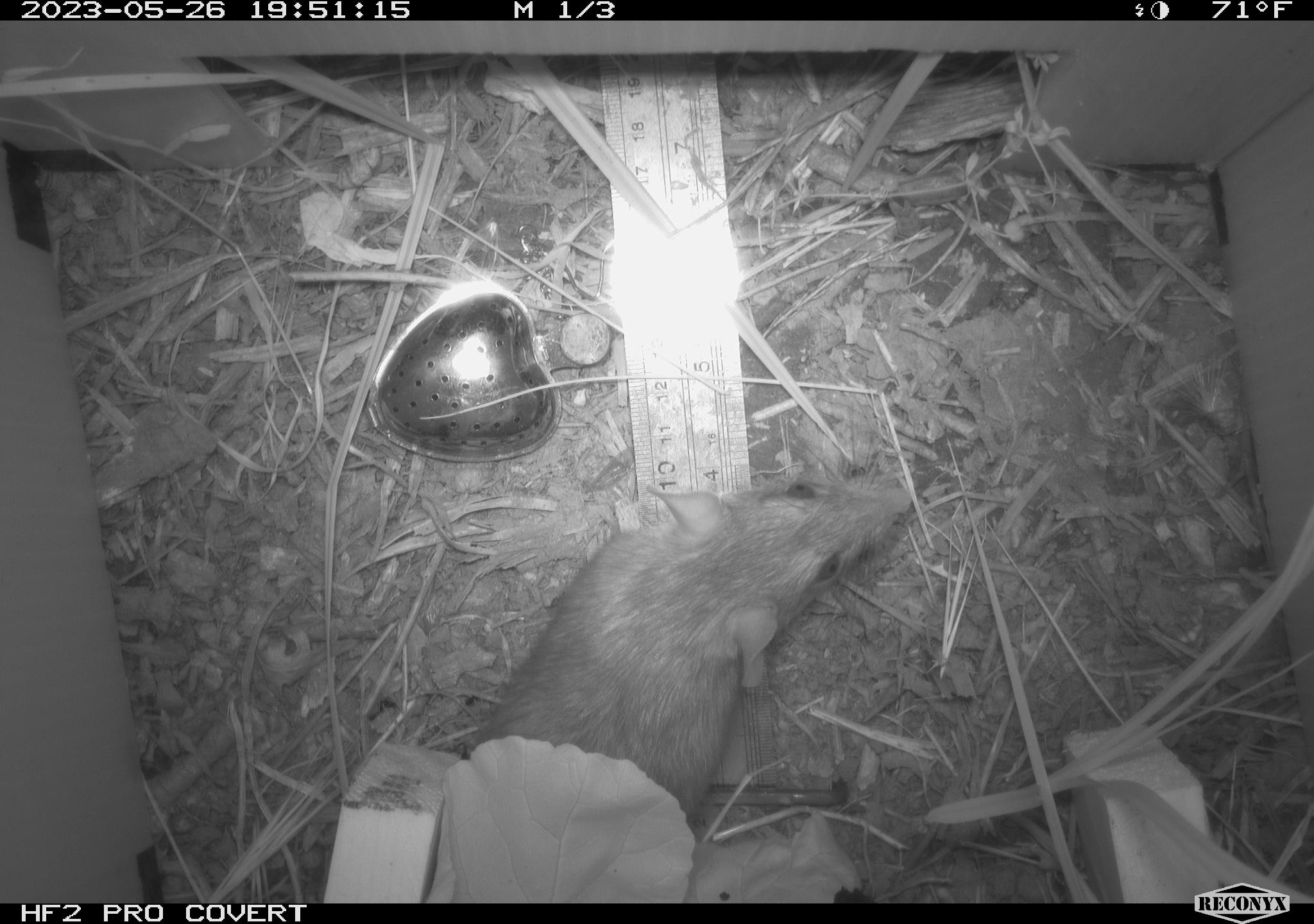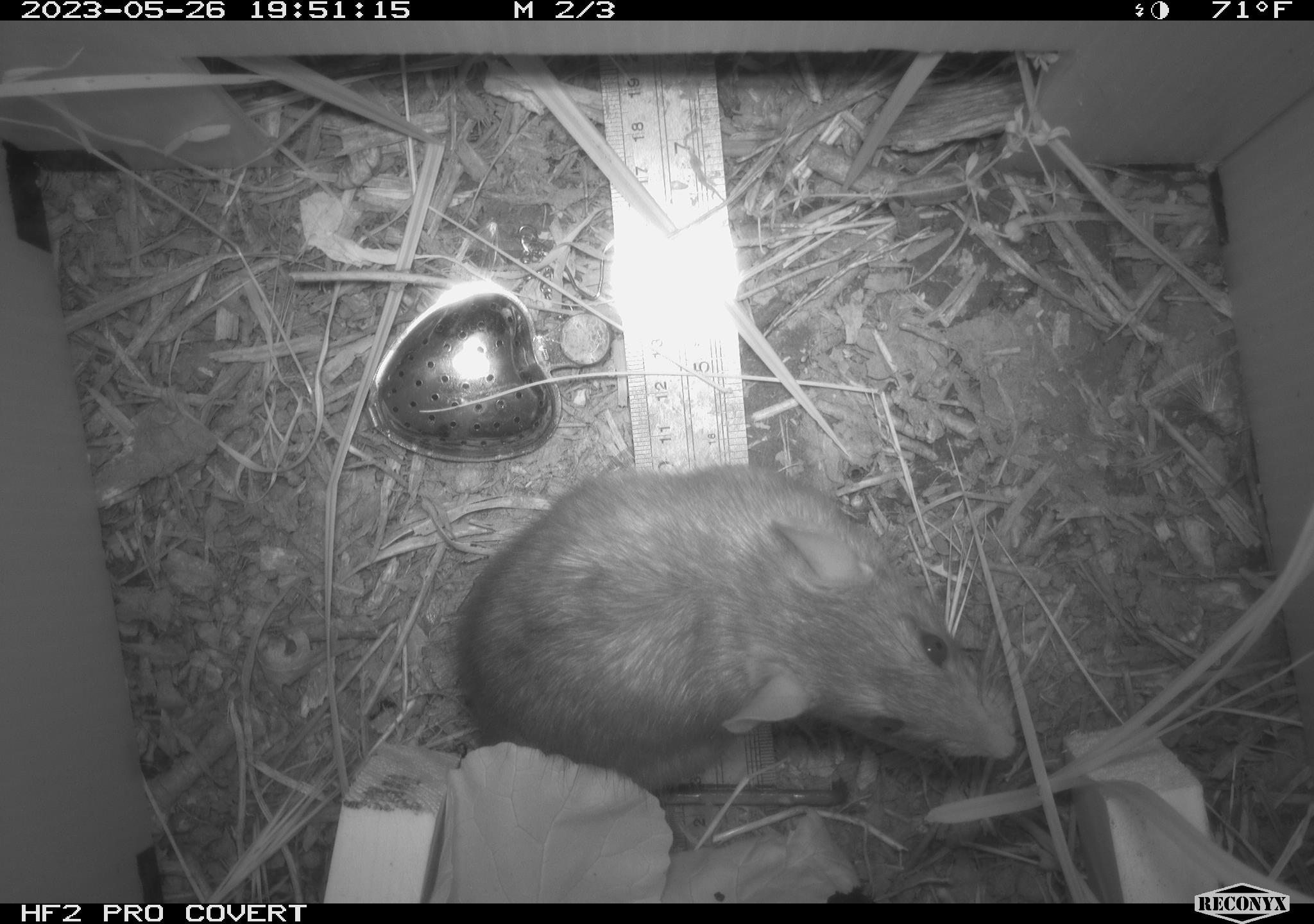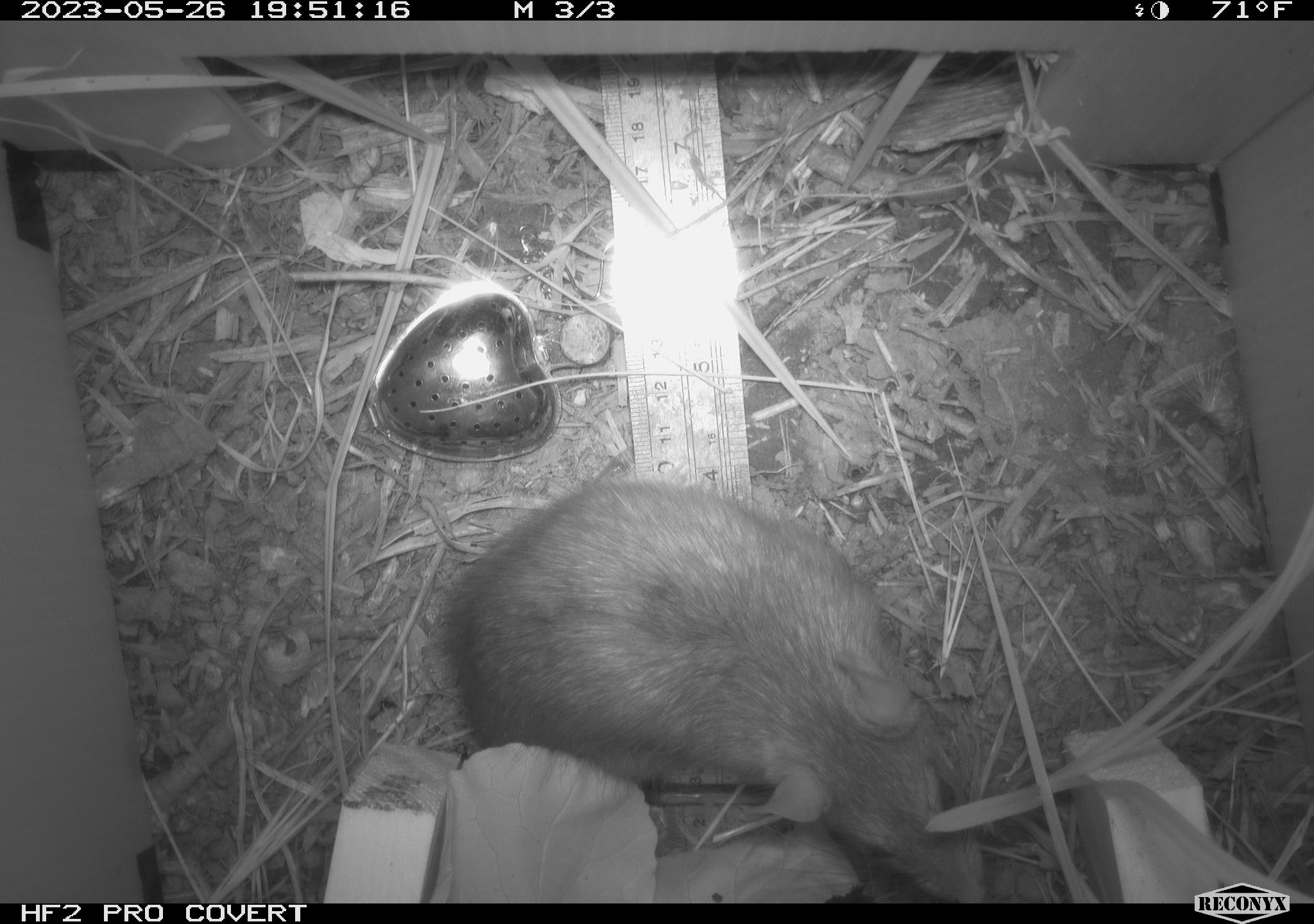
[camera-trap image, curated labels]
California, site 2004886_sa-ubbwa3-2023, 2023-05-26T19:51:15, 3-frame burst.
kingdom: Animalia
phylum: Chordata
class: Mammalia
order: Rodentia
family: Muridae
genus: Rattus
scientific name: Rattus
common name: rat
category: rattus species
Rattus species (rat) (Rattus).